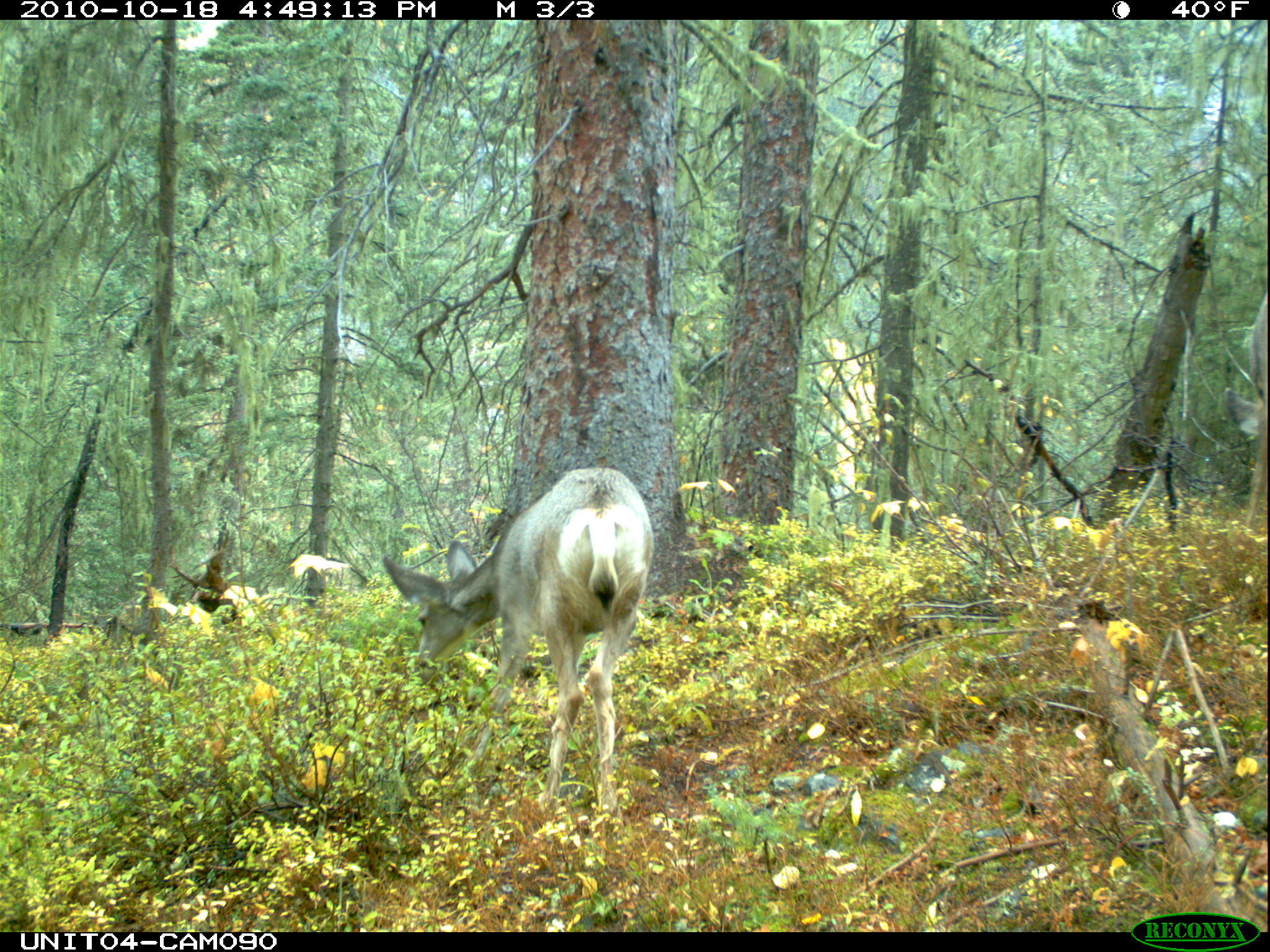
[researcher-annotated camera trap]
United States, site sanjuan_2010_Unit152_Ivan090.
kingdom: Animalia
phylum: Chordata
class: Mammalia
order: Artiodactyla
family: Cervidae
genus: Odocoileus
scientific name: Odocoileus hemionus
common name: mule deer